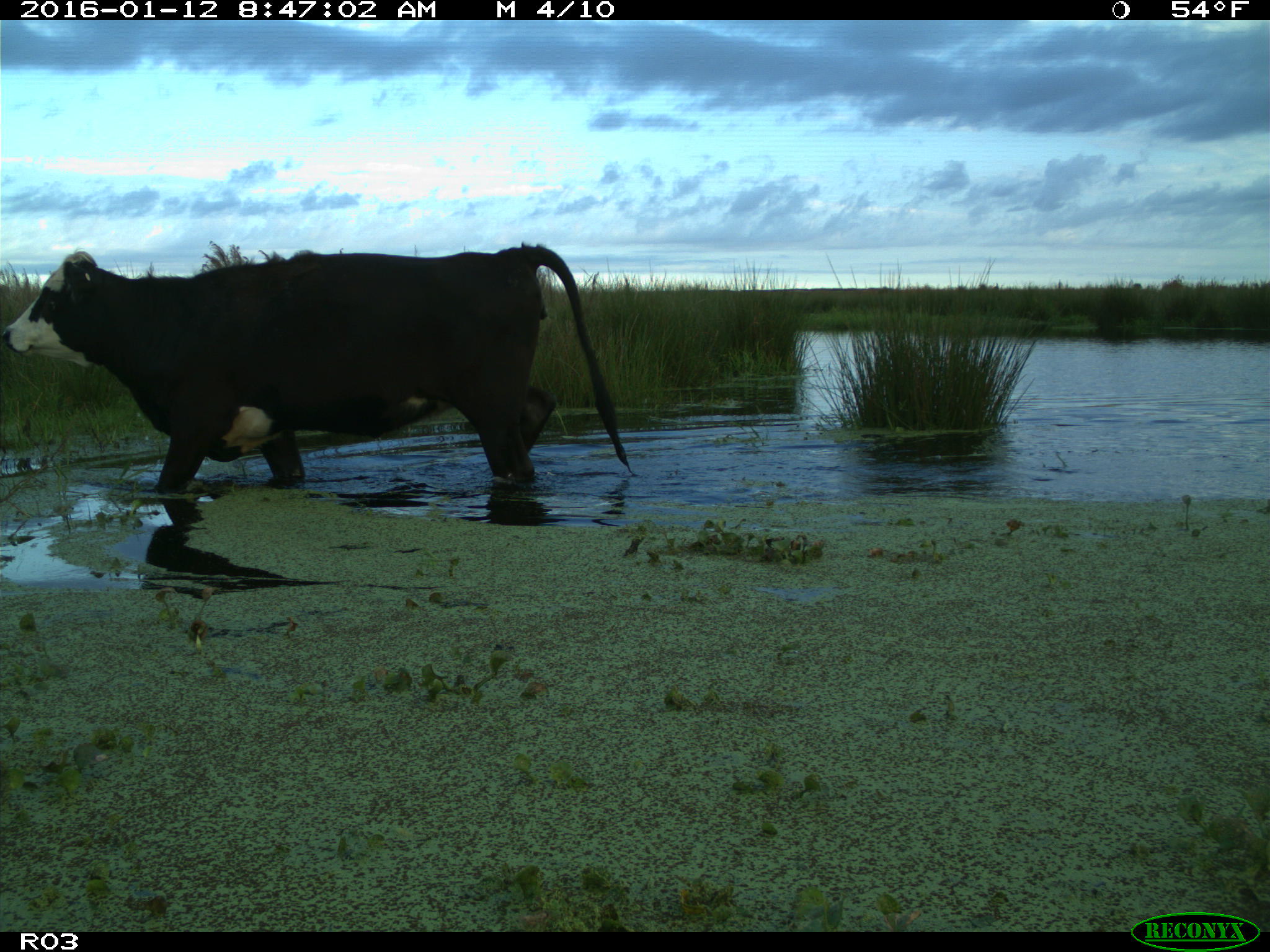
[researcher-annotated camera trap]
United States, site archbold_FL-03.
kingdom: Animalia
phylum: Chordata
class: Mammalia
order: Artiodactyla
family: Bovidae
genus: Bos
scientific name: Bos taurus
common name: domestic cow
Bos taurus (domestic cow).